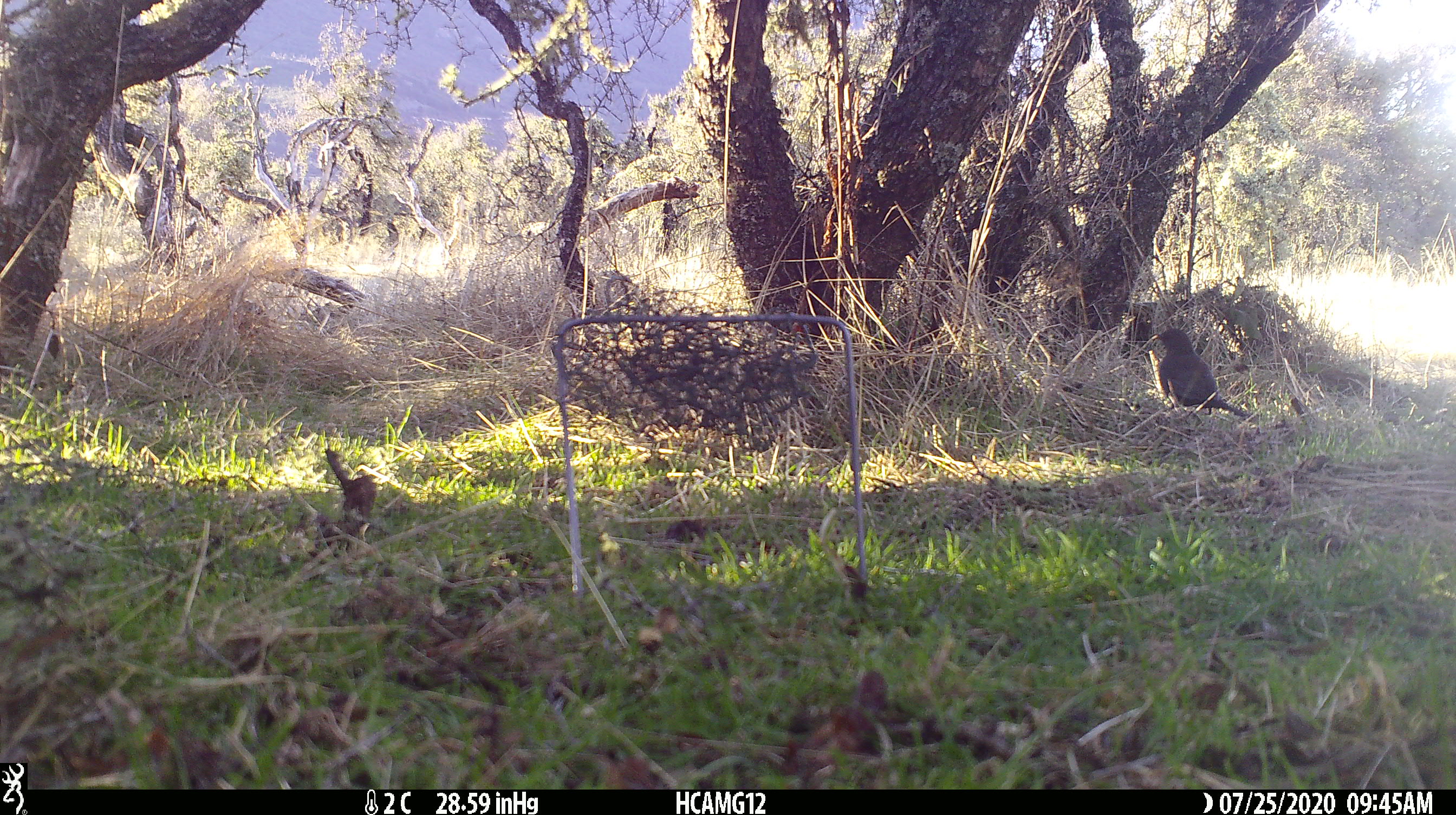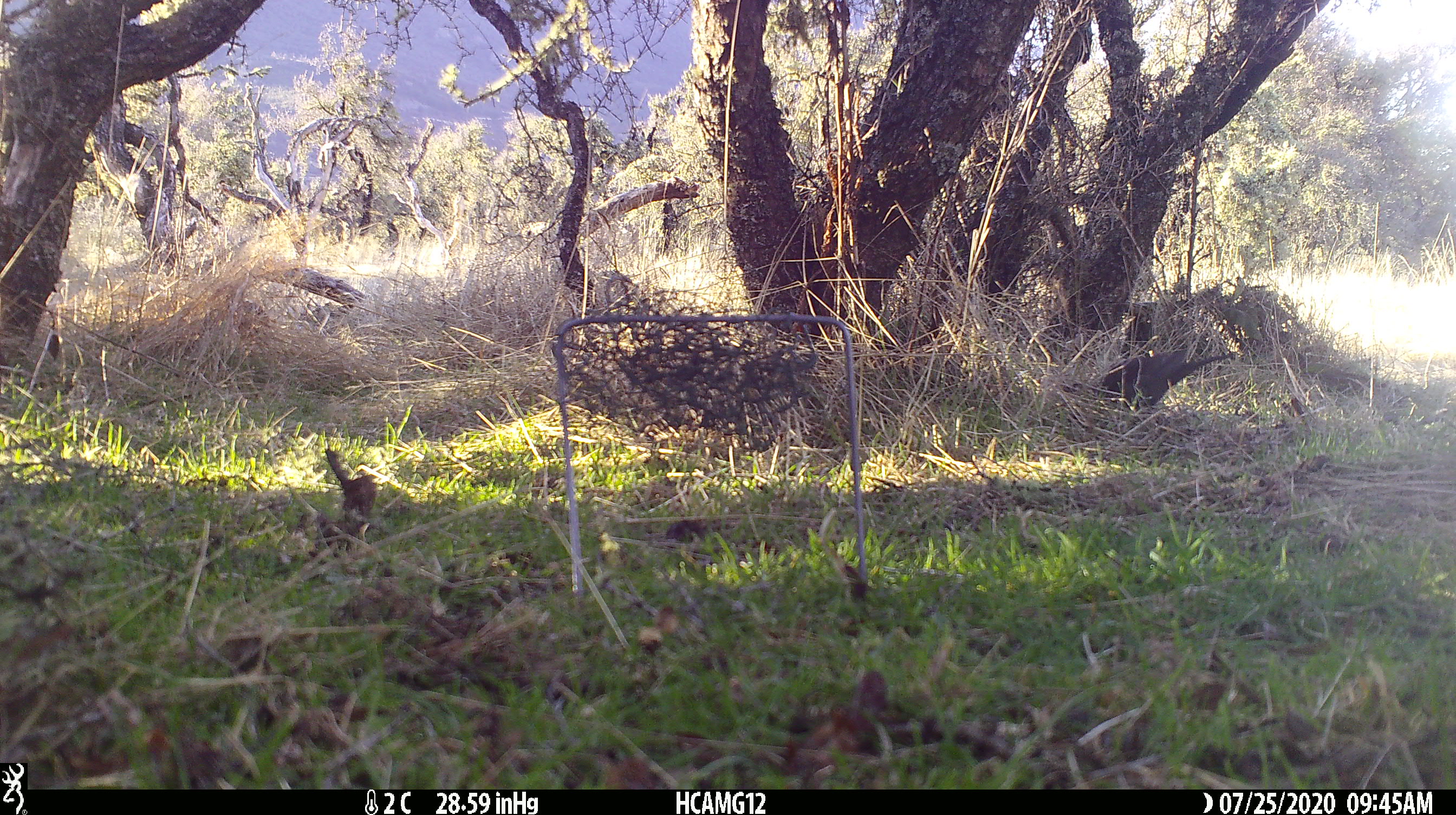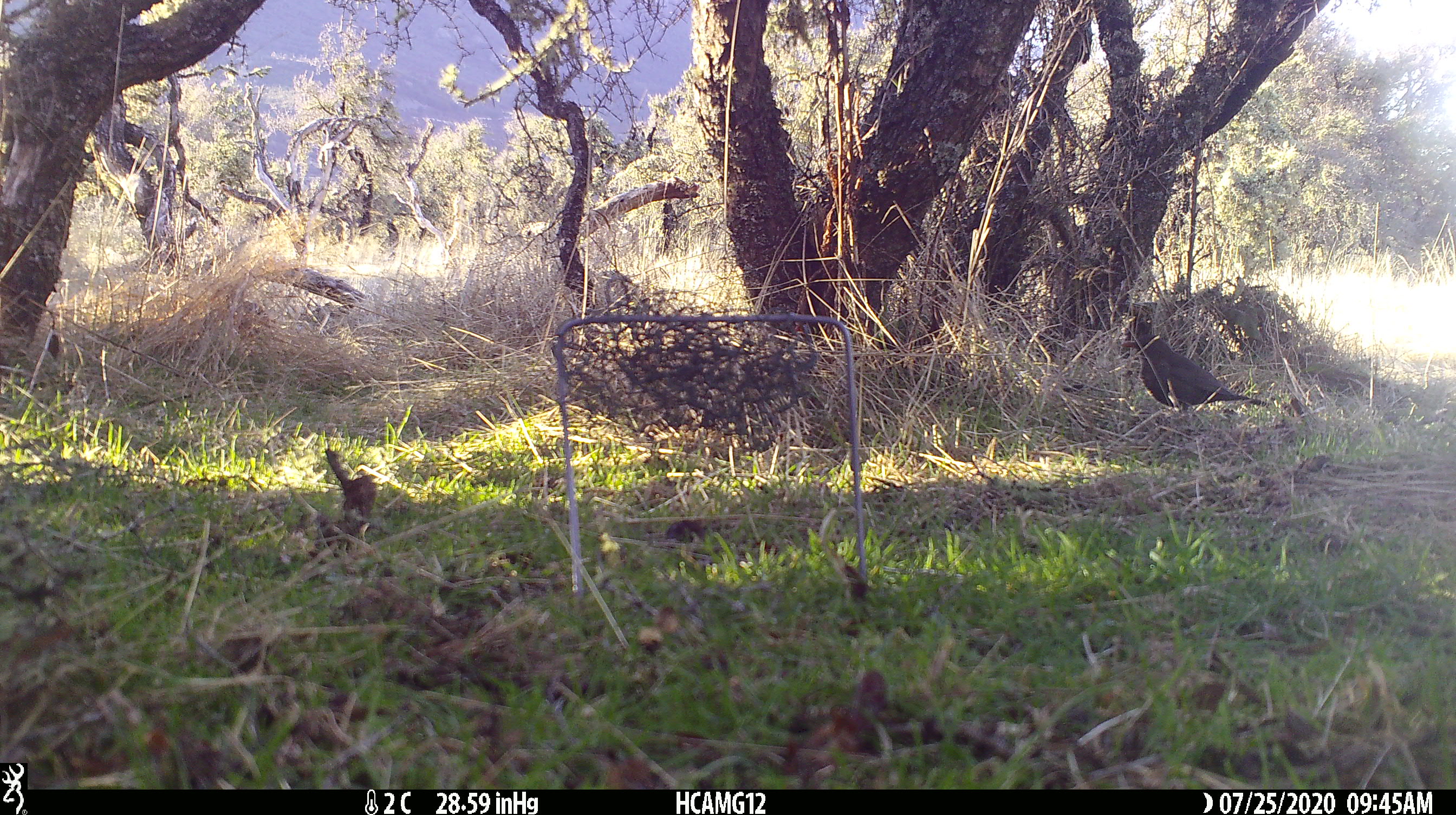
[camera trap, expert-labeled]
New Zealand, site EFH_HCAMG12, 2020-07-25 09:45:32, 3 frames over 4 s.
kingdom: Animalia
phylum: Chordata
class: Aves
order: Passeriformes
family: Turdidae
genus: Turdus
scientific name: Turdus merula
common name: eurasian blackbird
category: blackbird